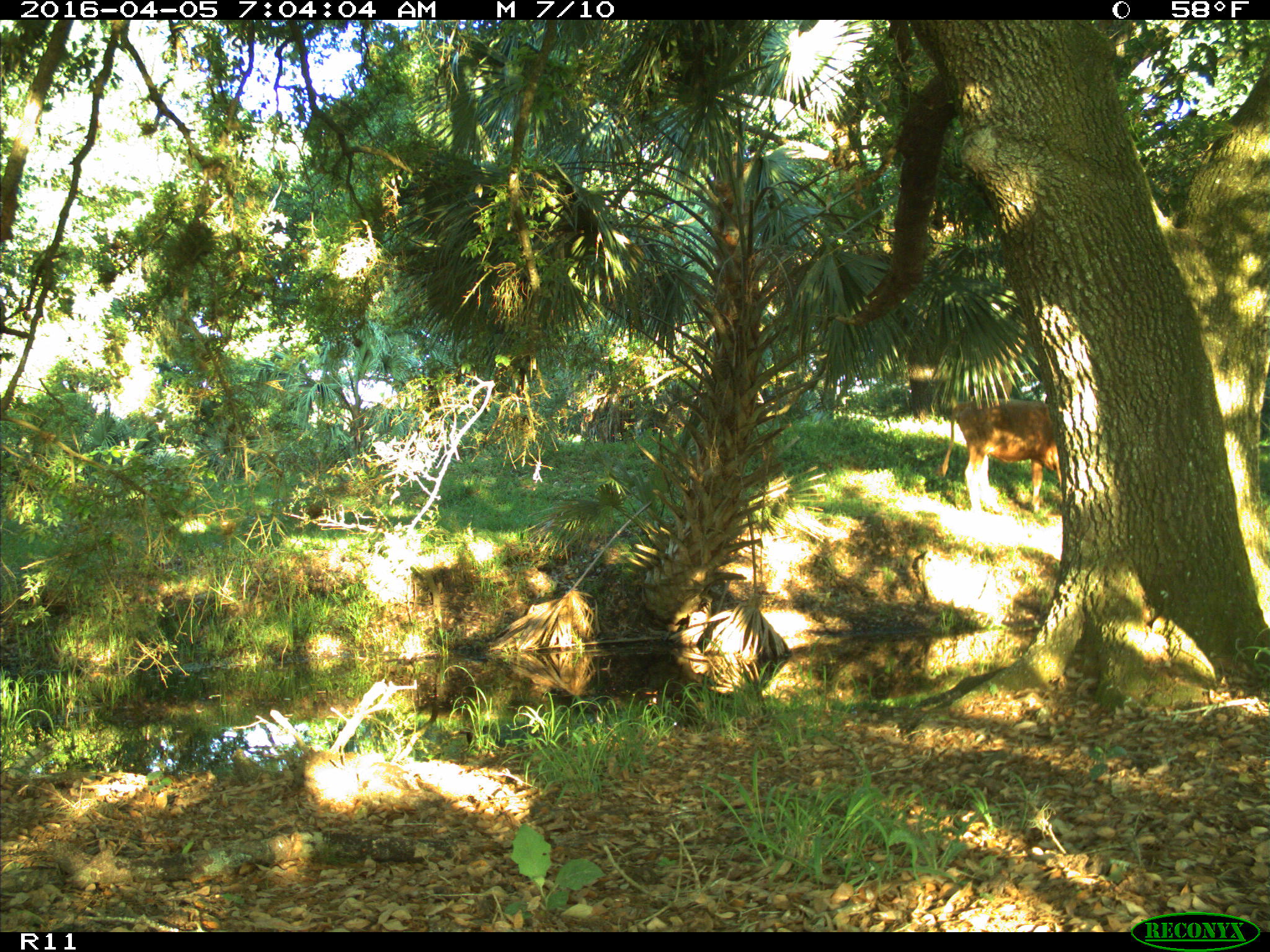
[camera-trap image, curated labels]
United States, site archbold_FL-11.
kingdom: Animalia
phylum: Chordata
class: Mammalia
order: Artiodactyla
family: Bovidae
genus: Bos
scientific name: Bos taurus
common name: domestic cow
Bos taurus (domestic cow).